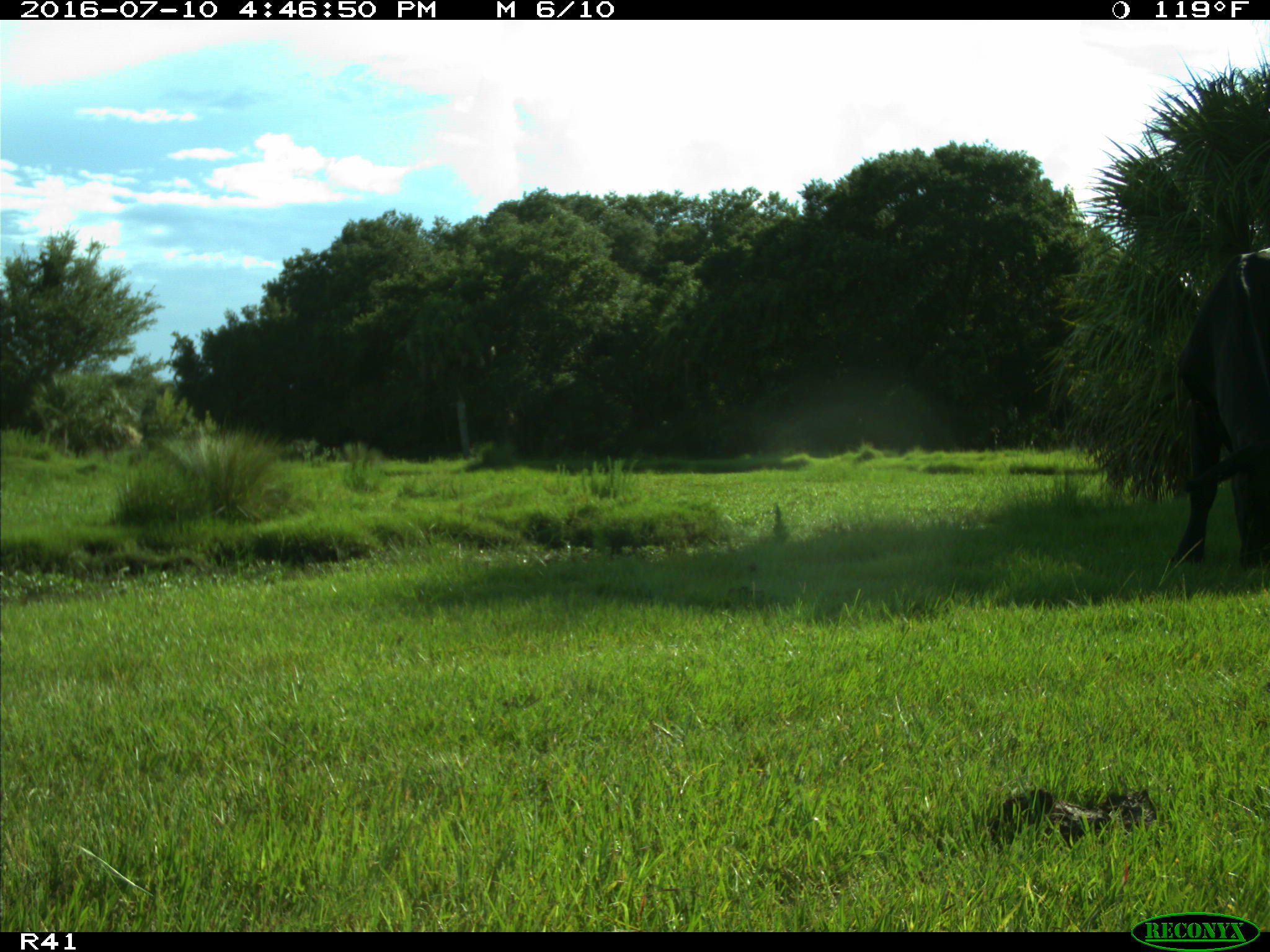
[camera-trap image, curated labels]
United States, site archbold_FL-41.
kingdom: Animalia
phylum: Chordata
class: Mammalia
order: Artiodactyla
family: Bovidae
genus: Bos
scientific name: Bos taurus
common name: domestic cow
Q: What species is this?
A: Bos taurus (domestic cow).